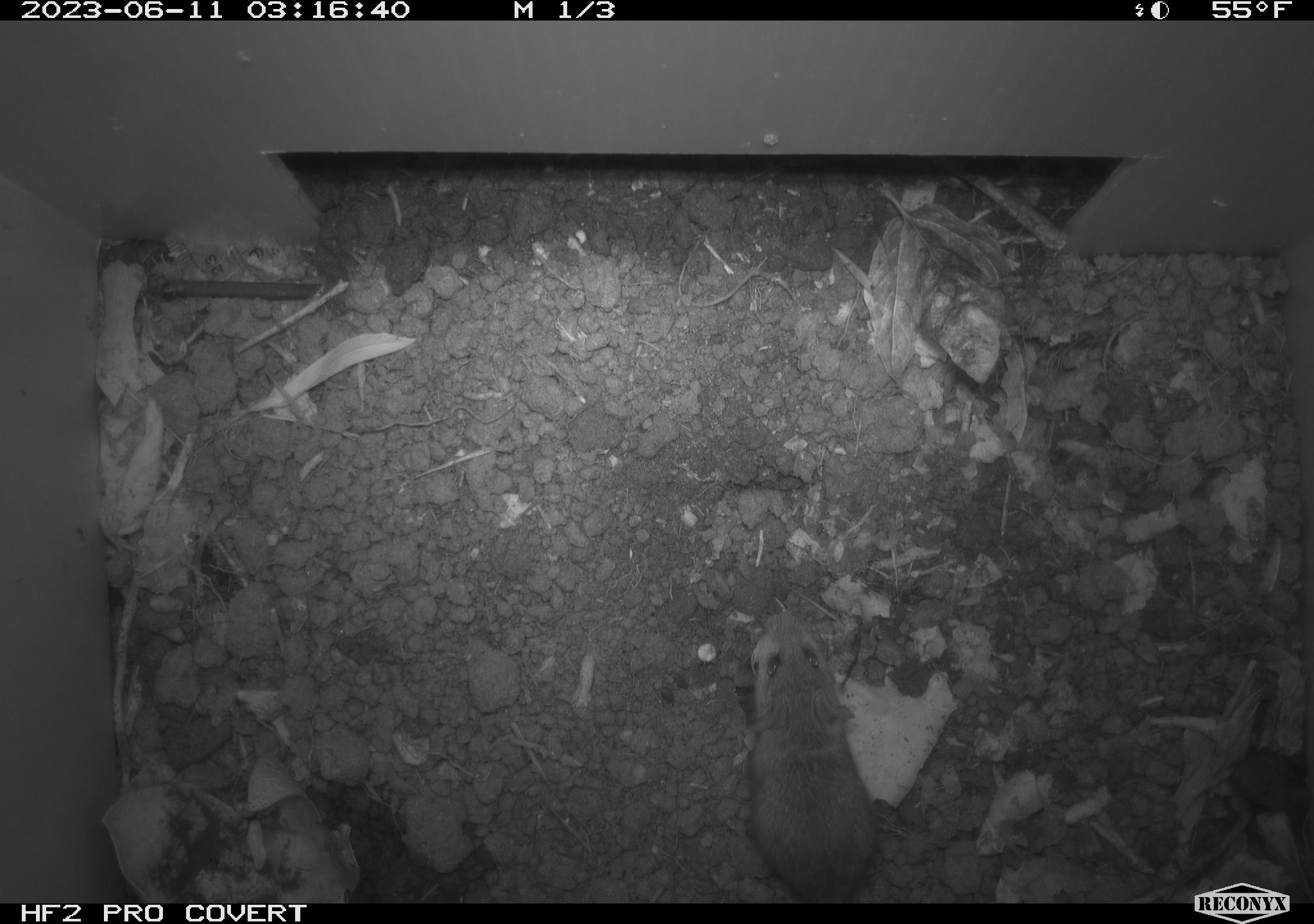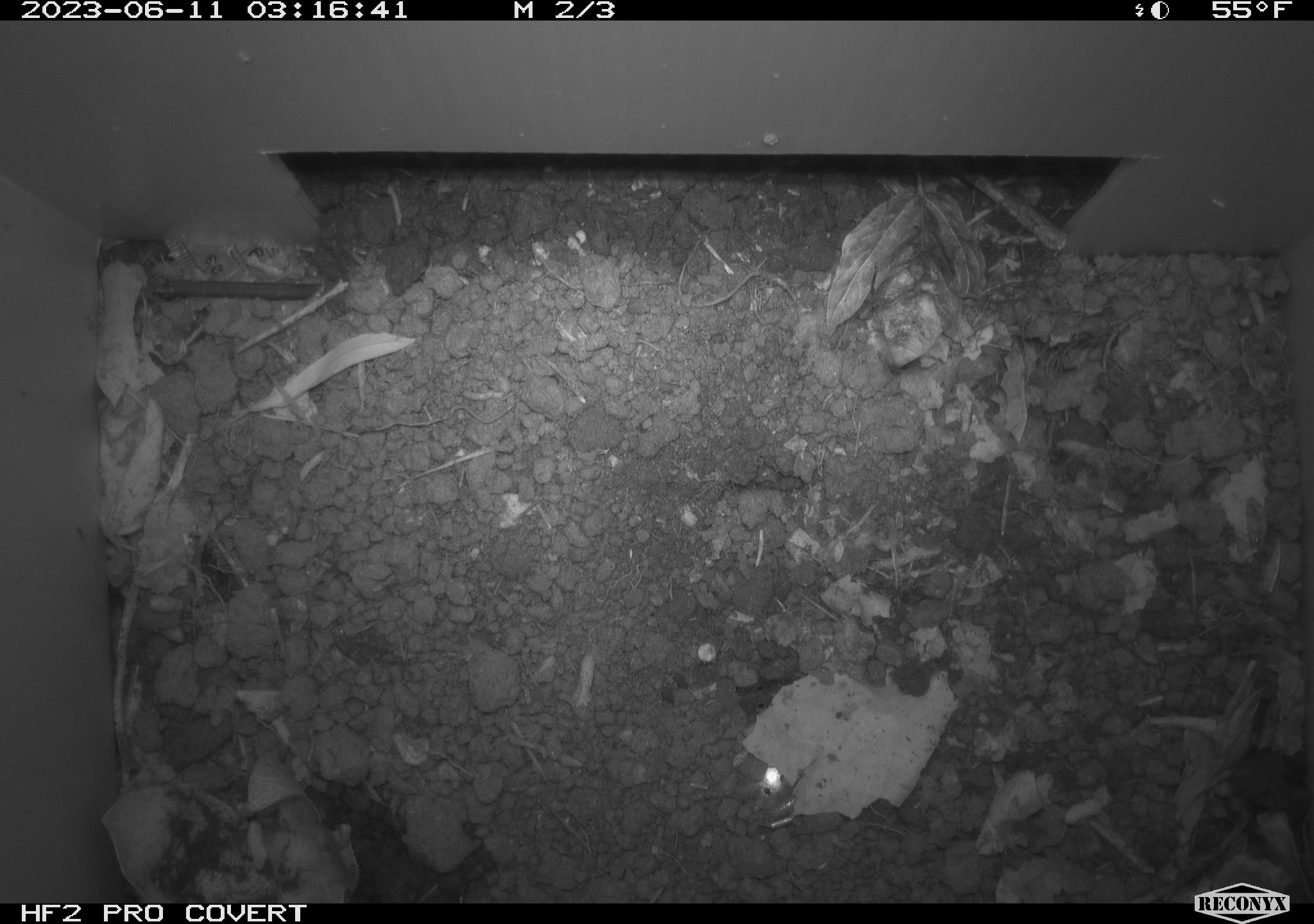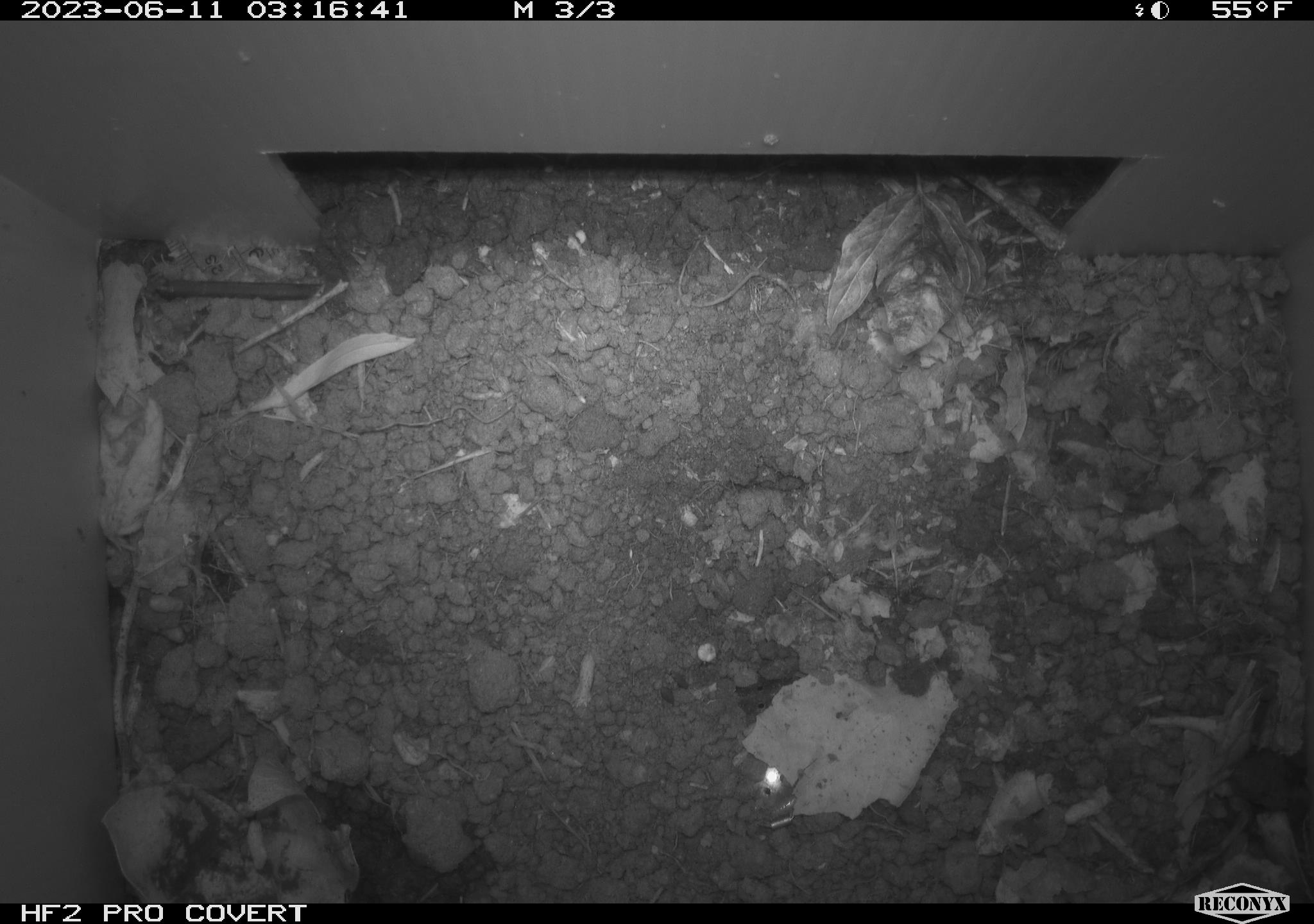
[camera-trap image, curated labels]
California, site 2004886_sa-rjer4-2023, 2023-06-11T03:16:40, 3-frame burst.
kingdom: Animalia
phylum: Chordata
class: Mammalia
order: Rodentia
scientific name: Rodentia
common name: mouse species